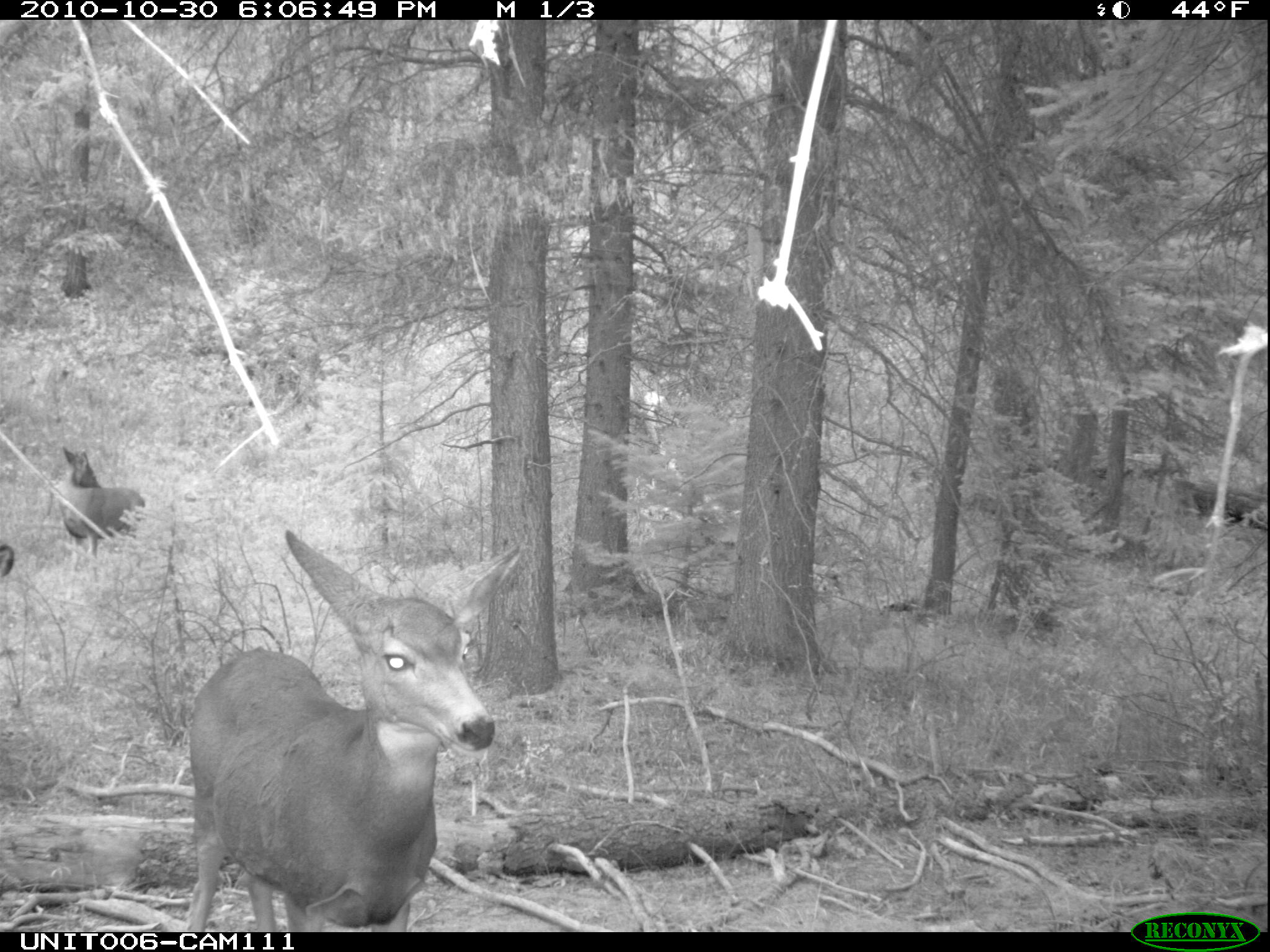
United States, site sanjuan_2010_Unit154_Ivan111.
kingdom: Animalia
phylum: Chordata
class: Mammalia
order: Artiodactyla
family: Cervidae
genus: Odocoileus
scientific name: Odocoileus hemionus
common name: mule deer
Odocoileus hemionus (mule deer).